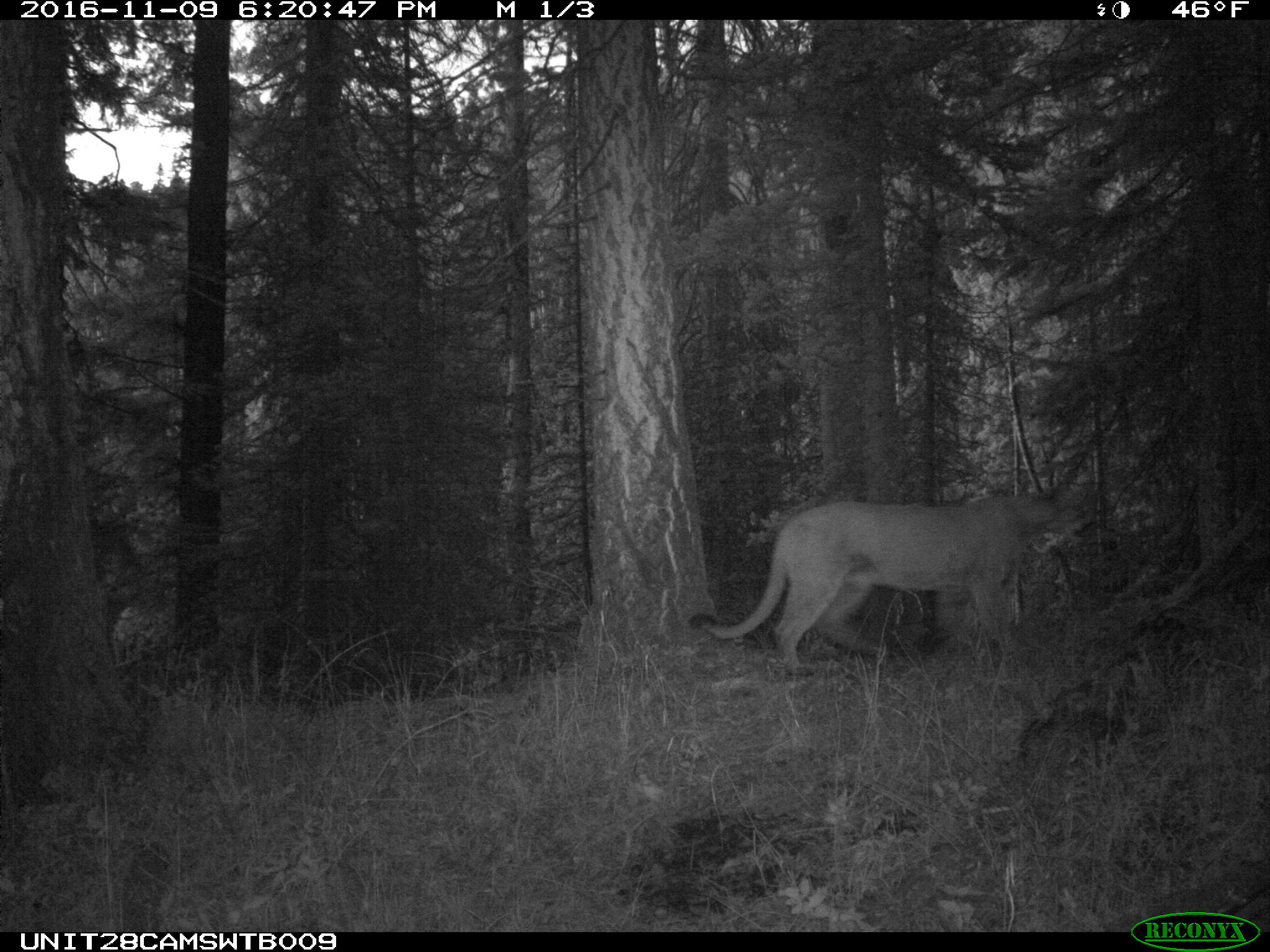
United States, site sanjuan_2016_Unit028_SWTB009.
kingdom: Animalia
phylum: Chordata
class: Mammalia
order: Carnivora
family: Felidae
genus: Puma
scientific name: Puma concolor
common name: mountain lion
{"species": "Puma concolor (mountain lion)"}